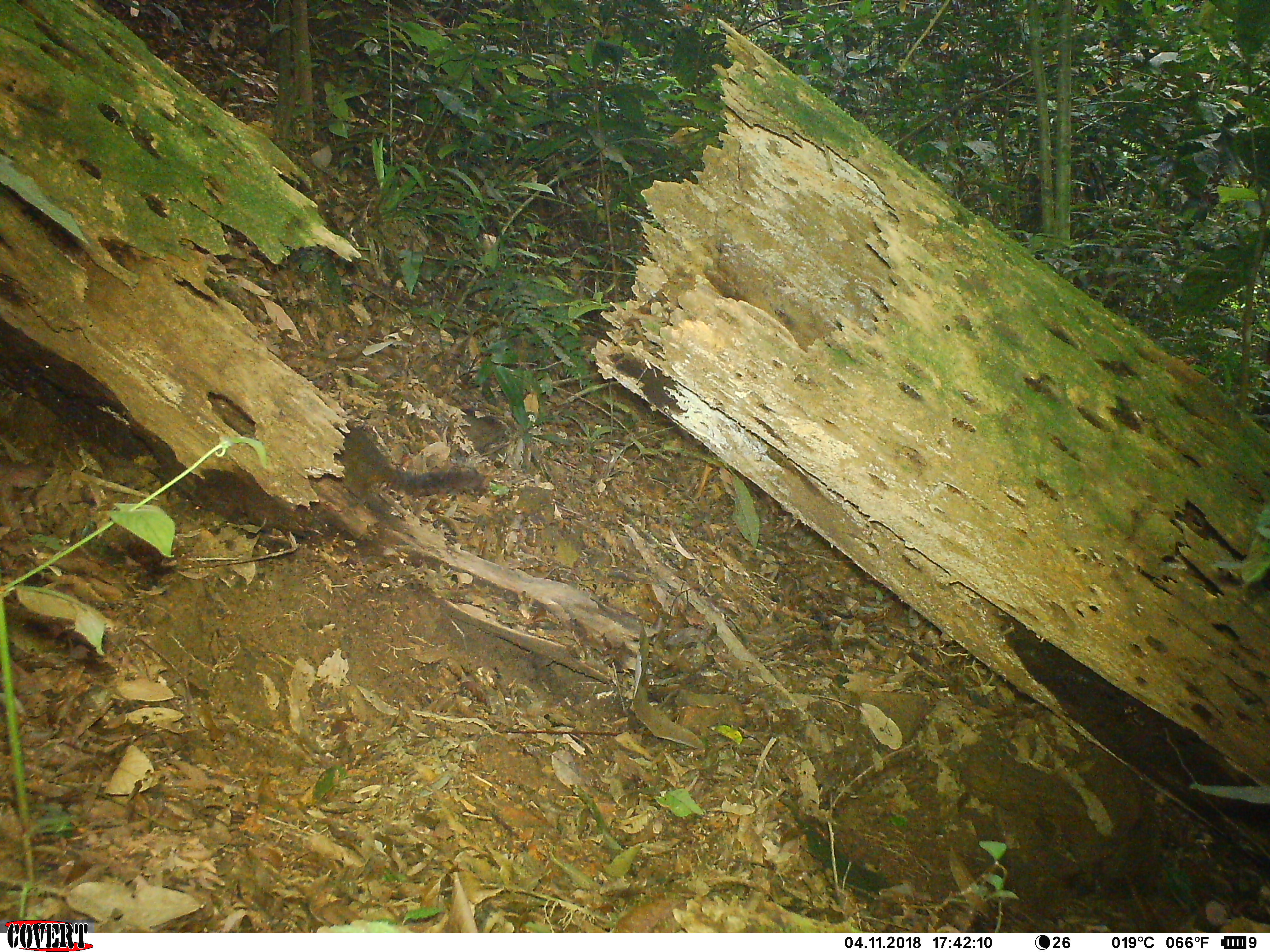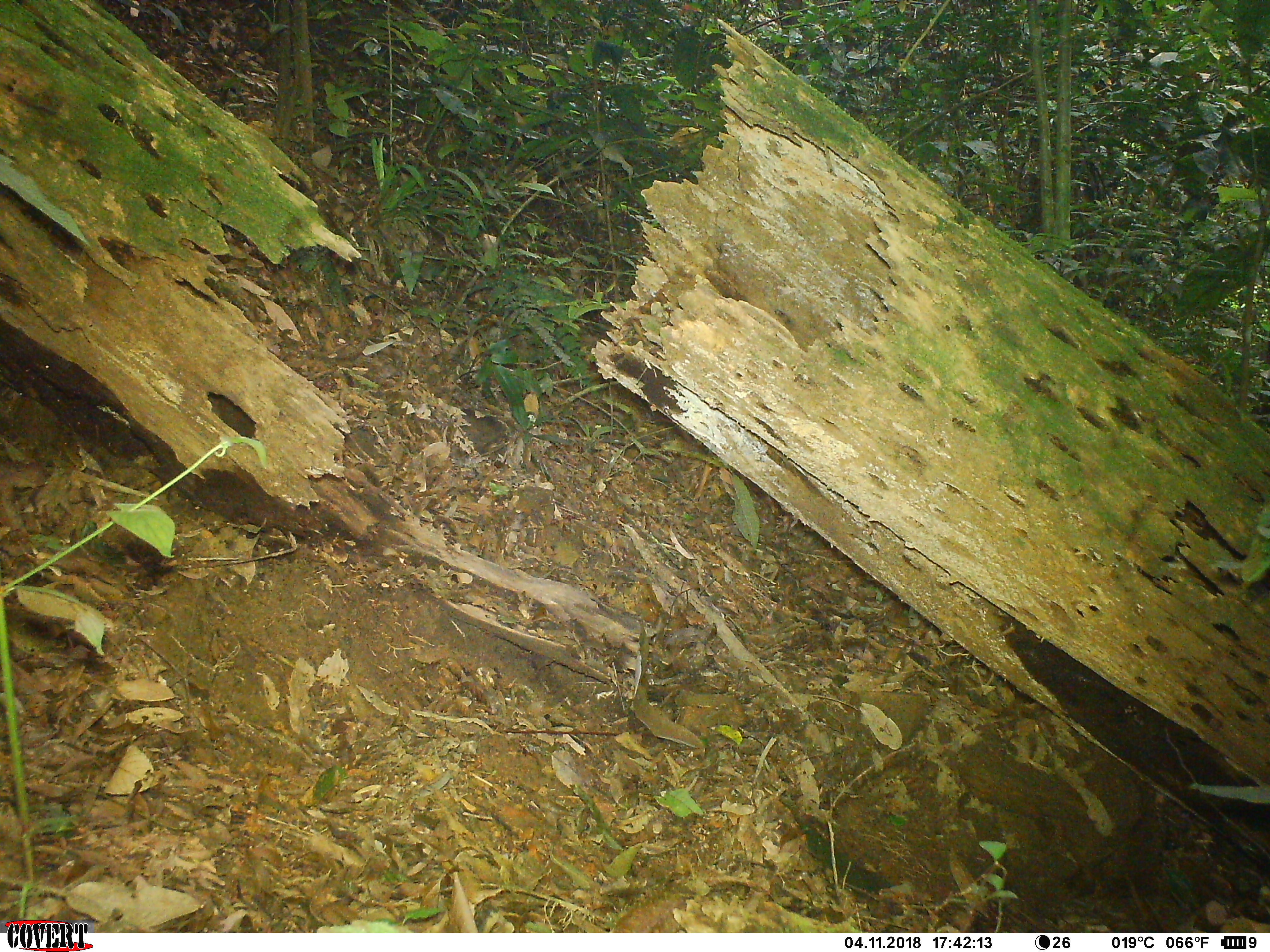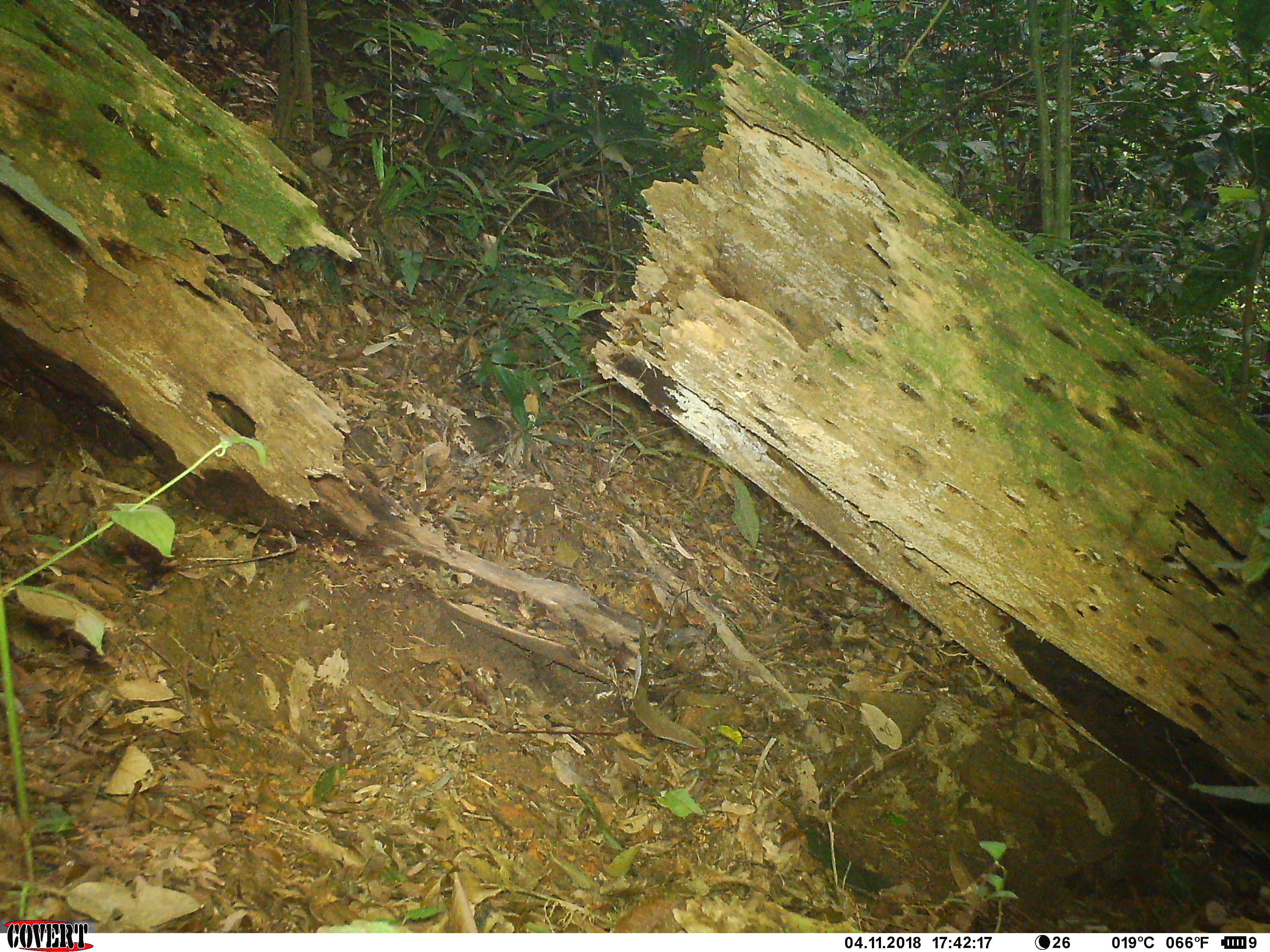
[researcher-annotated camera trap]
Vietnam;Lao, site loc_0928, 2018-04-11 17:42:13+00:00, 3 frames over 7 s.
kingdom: Animalia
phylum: Chordata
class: Mammalia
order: Rodentia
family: Sciuridae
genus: Dremomys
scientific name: Dremomys rufigenis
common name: red-cheeked squirrel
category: red cheeked squirrel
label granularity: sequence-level